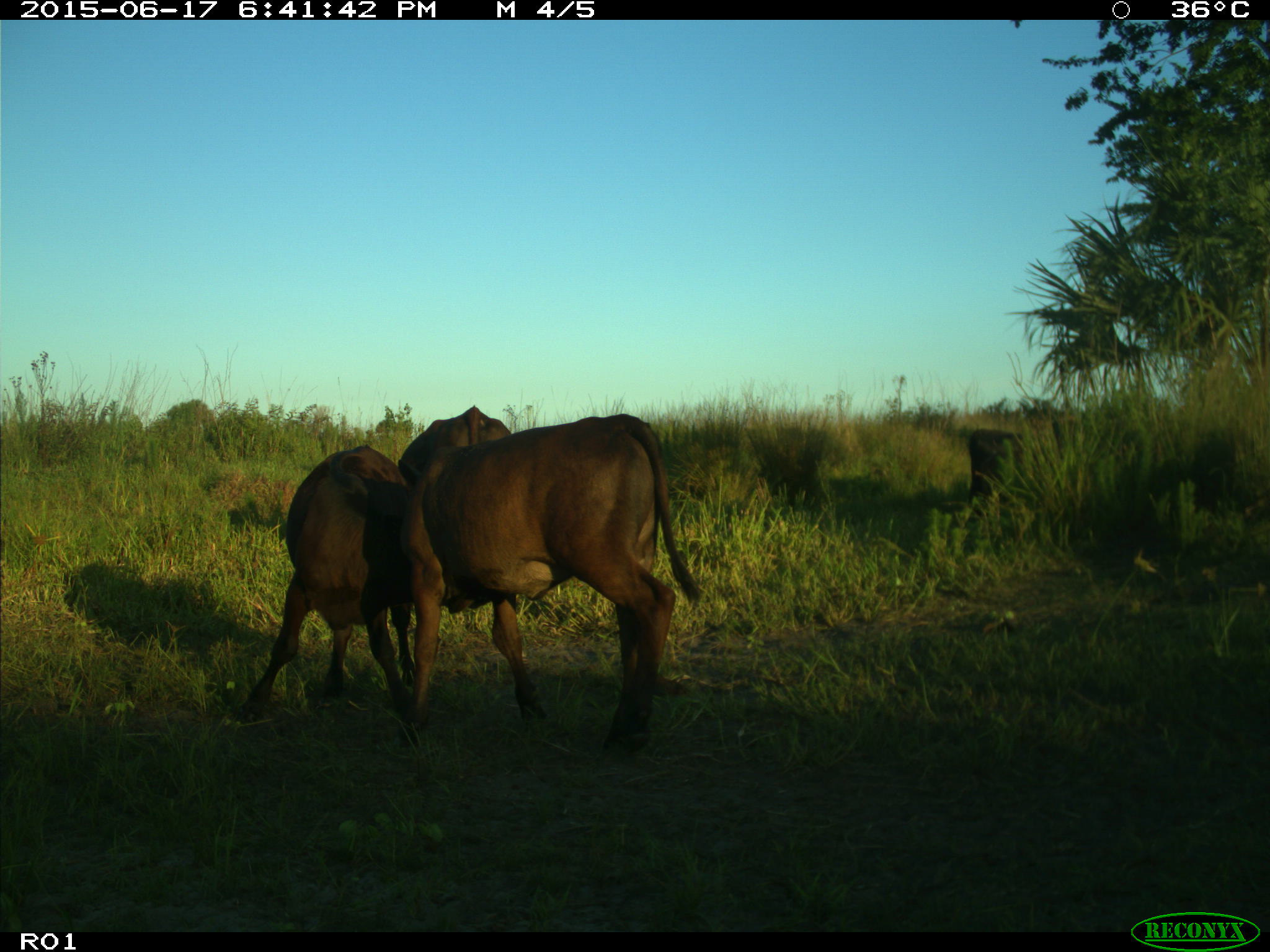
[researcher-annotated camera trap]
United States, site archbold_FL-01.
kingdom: Animalia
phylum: Chordata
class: Mammalia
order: Artiodactyla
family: Bovidae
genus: Bos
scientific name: Bos taurus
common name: domestic cow